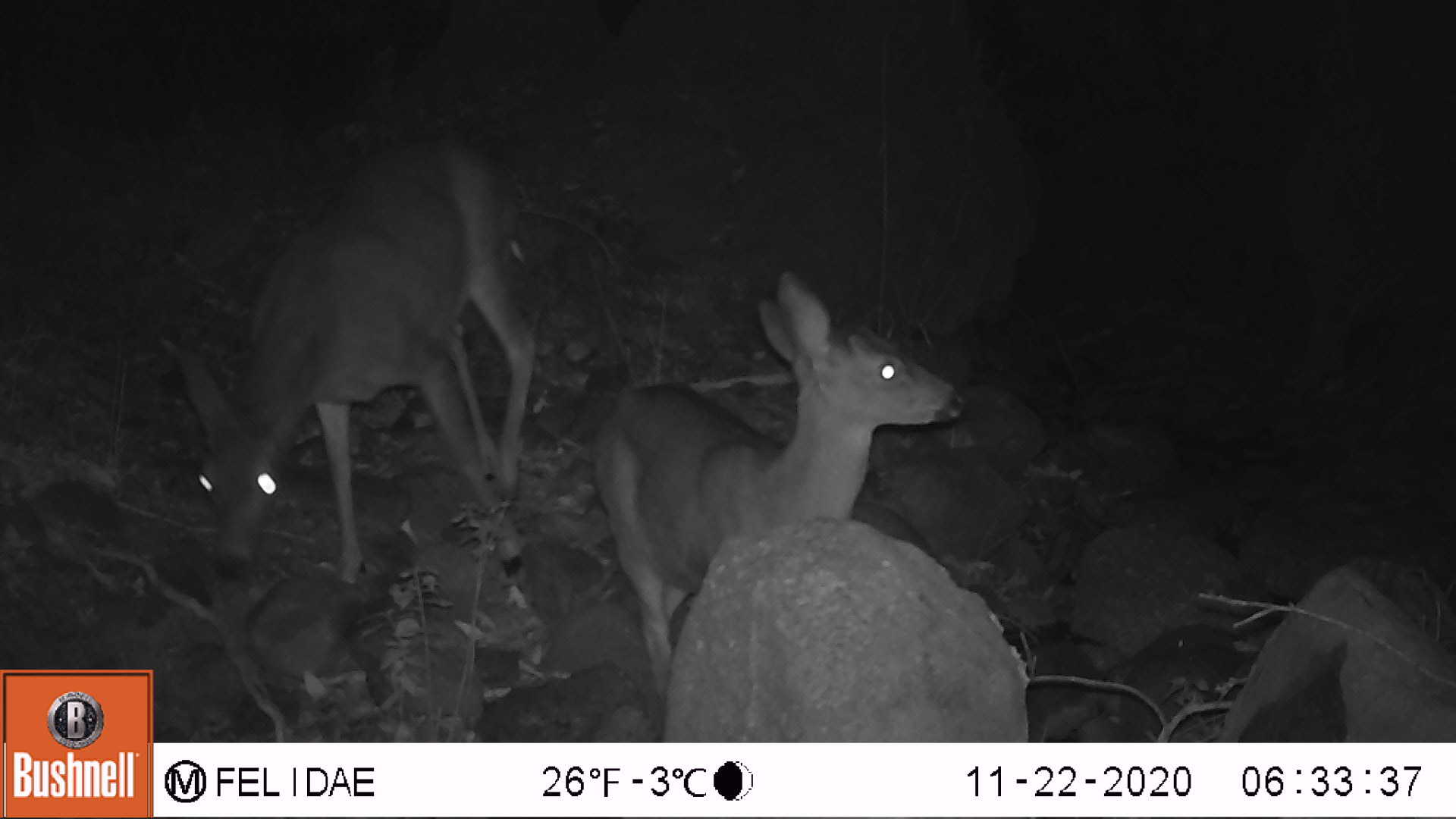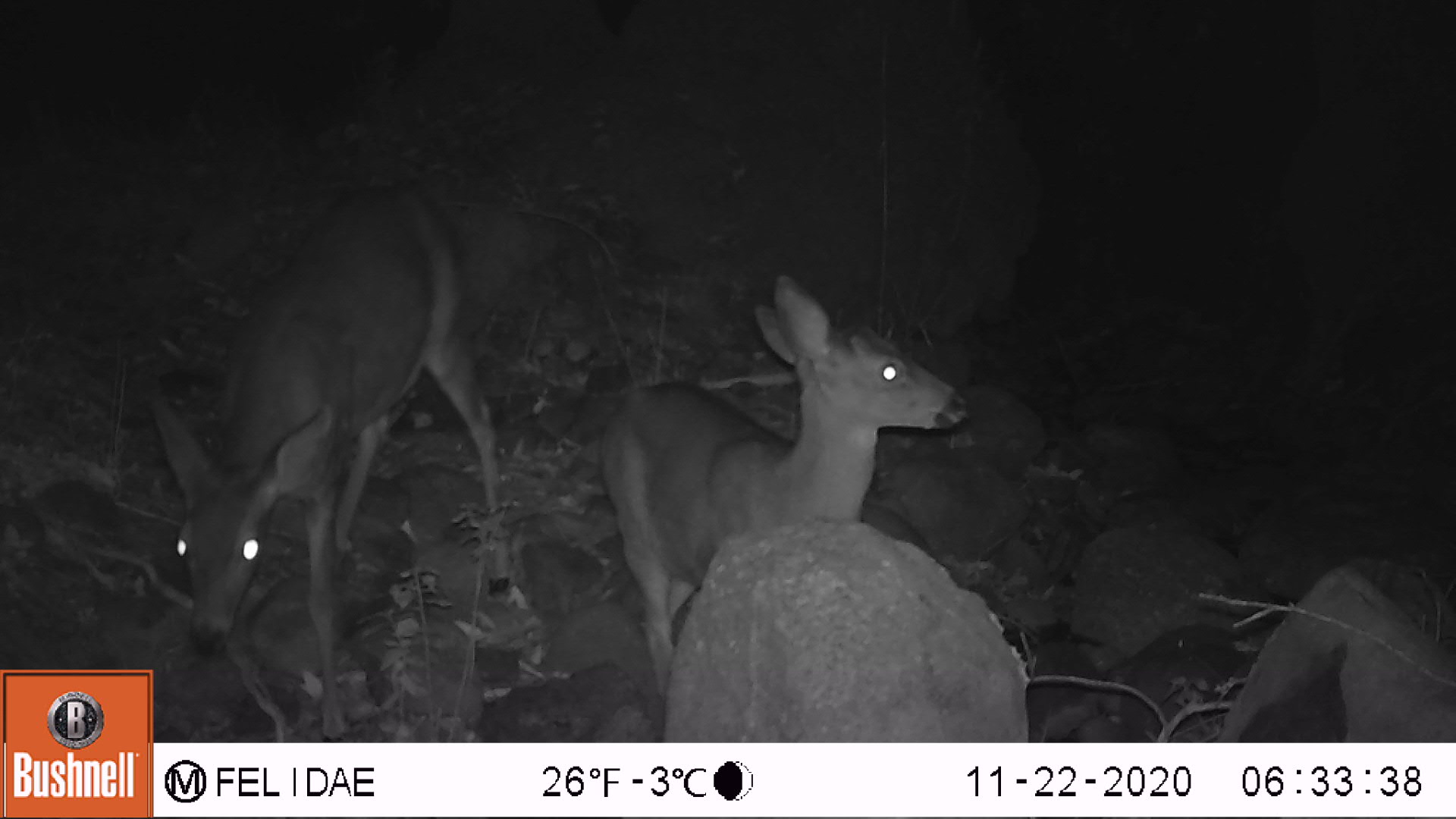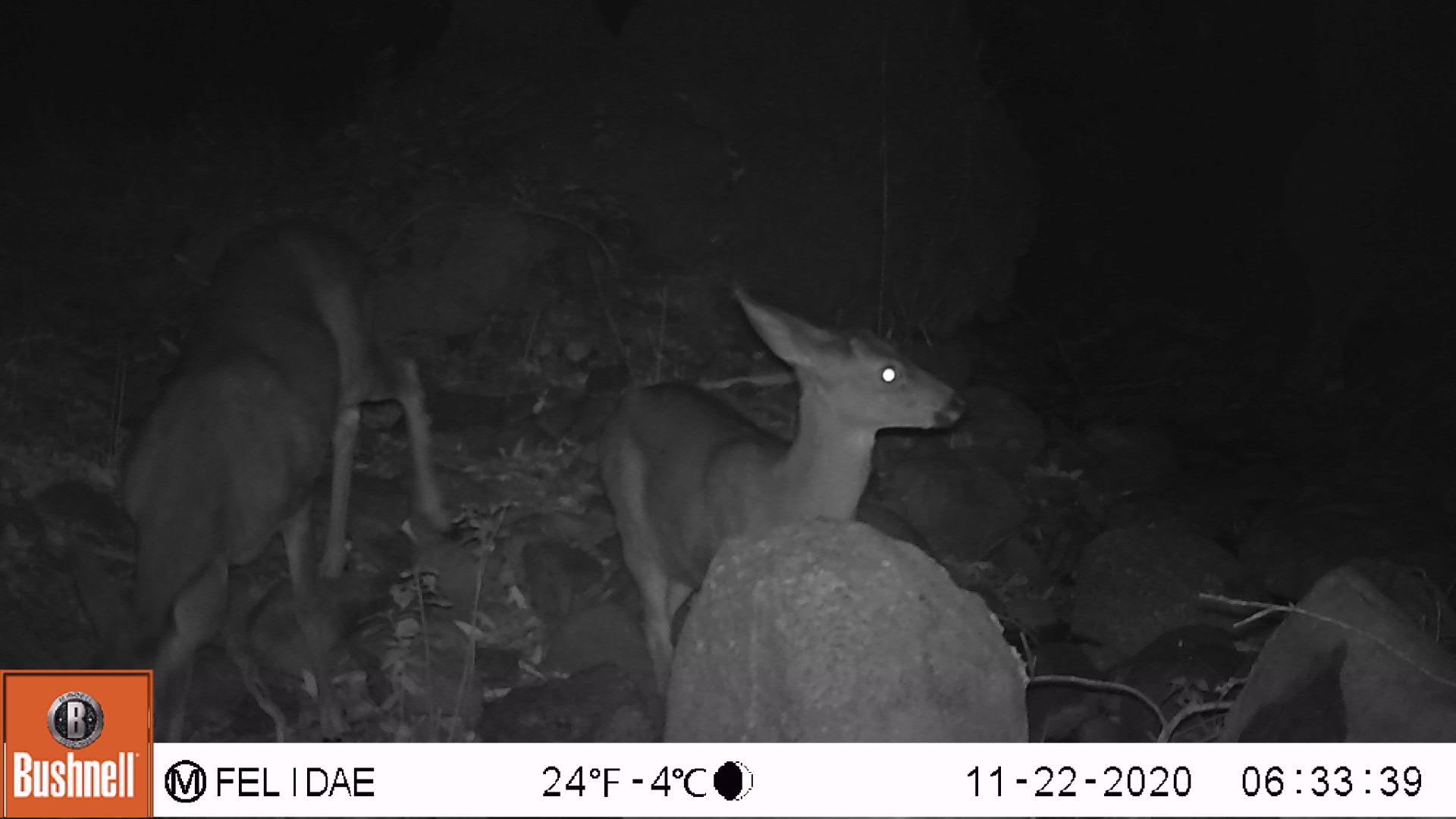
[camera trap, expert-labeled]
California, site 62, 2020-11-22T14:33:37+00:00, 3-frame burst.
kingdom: Animalia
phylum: Chordata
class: Mammalia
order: Artiodactyla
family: Cervidae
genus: Odocoileus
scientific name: Odocoileus hemionus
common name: mule deer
Mule deer (Odocoileus hemionus).